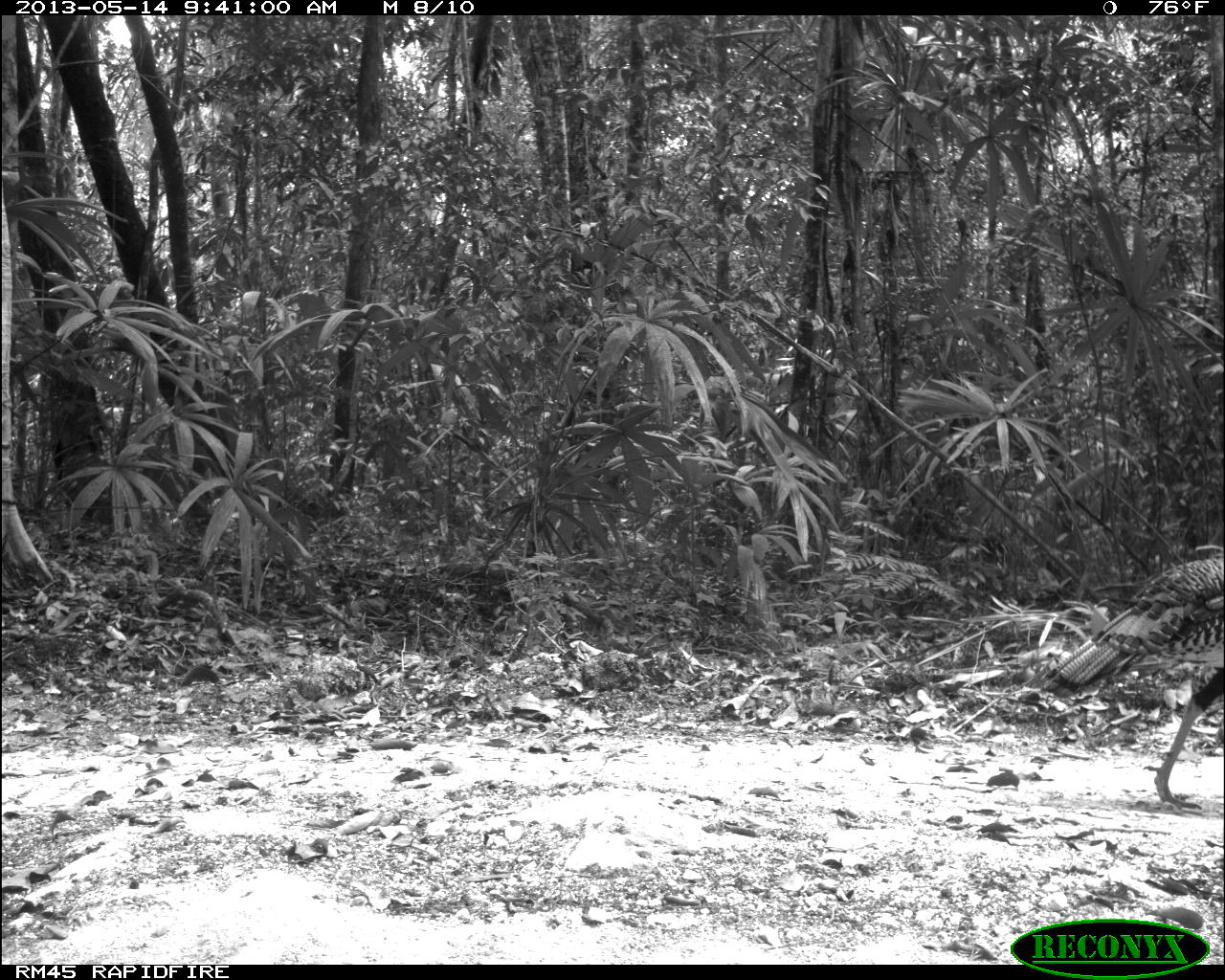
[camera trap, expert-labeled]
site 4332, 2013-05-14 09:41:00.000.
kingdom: Animalia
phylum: Chordata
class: Aves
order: Galliformes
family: Phasianidae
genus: Meleagris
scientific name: Meleagris ocellata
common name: ocellated turkey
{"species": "Meleagris ocellata (ocellated turkey)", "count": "2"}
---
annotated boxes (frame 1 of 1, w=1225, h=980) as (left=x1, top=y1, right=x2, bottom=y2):
meleagris ocellata: (left=1040, top=543, right=1225, bottom=810)